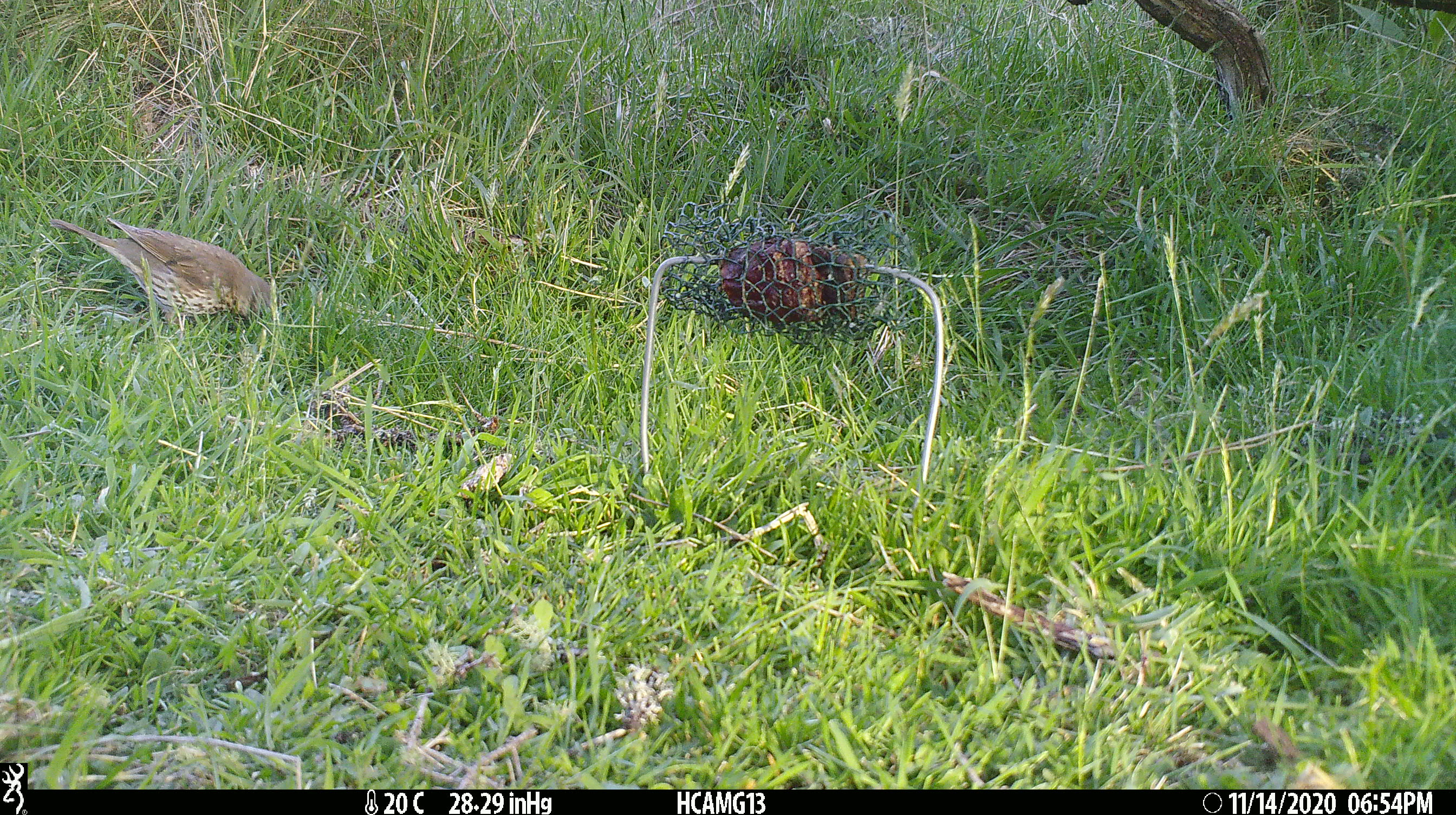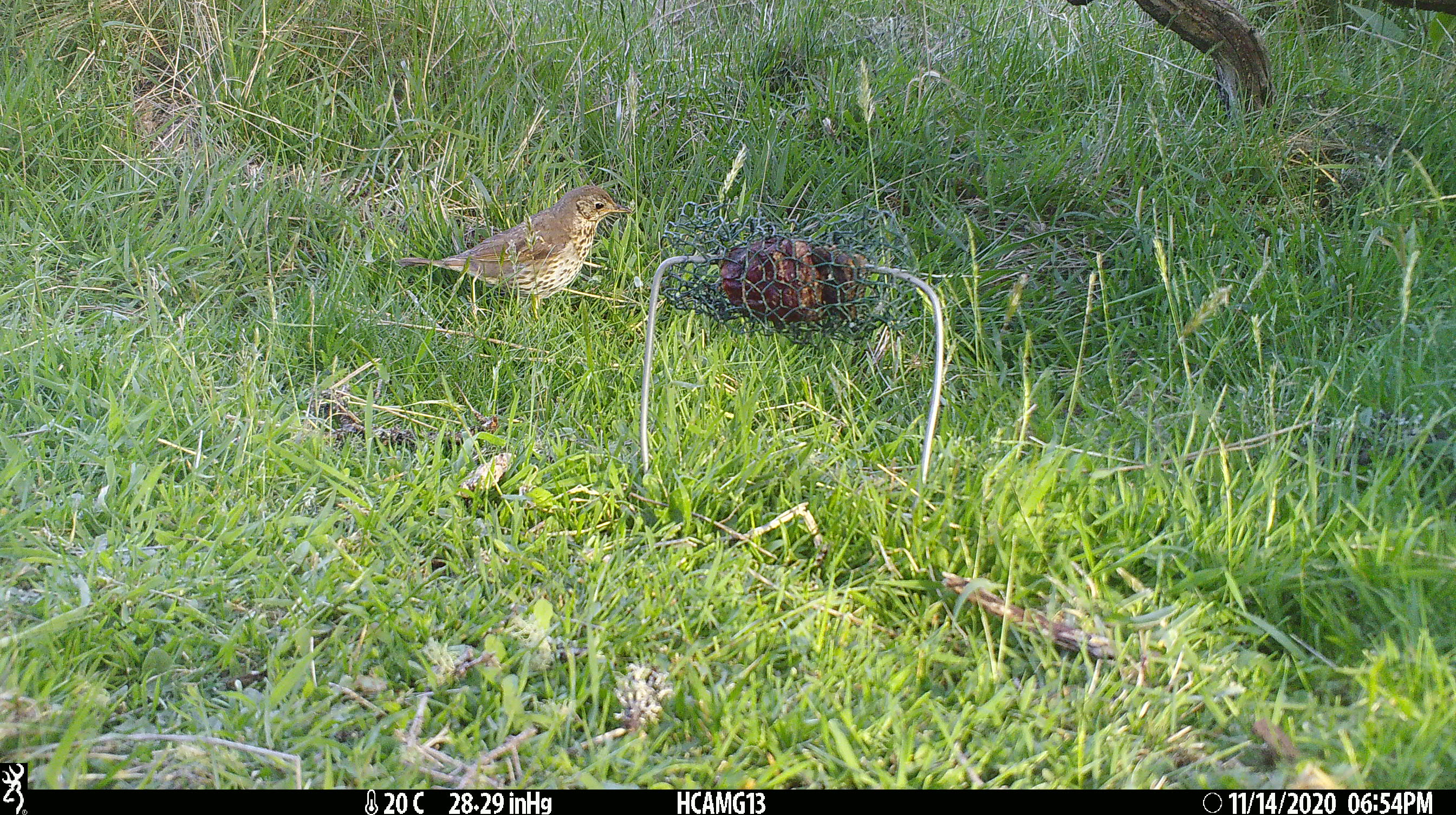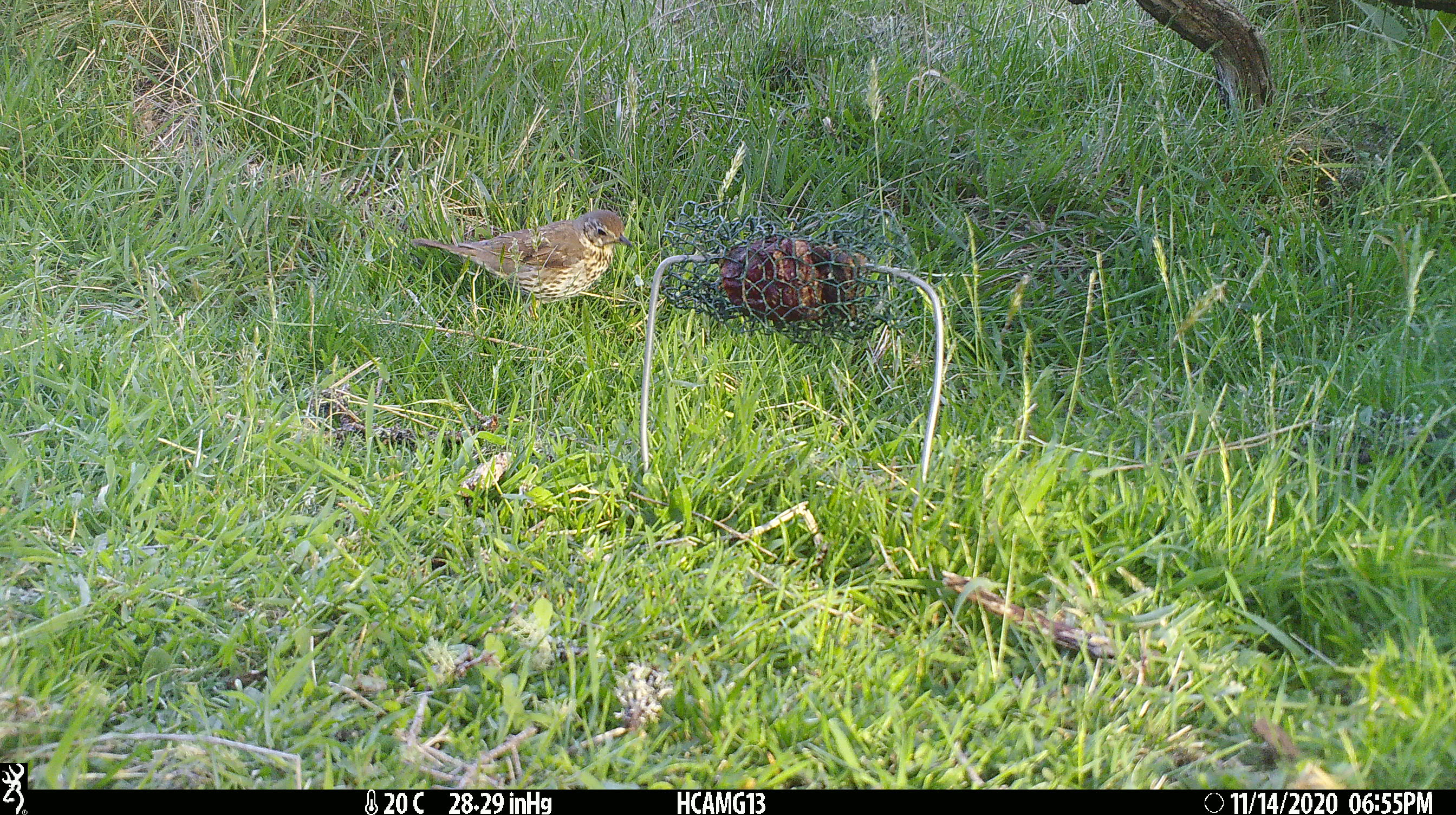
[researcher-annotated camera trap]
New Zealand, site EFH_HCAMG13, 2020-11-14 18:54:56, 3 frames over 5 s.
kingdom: Animalia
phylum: Chordata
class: Aves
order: Passeriformes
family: Turdidae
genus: Turdus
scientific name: Turdus philomelos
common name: song thrush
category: thrush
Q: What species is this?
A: Thrush (song thrush) (Turdus philomelos).